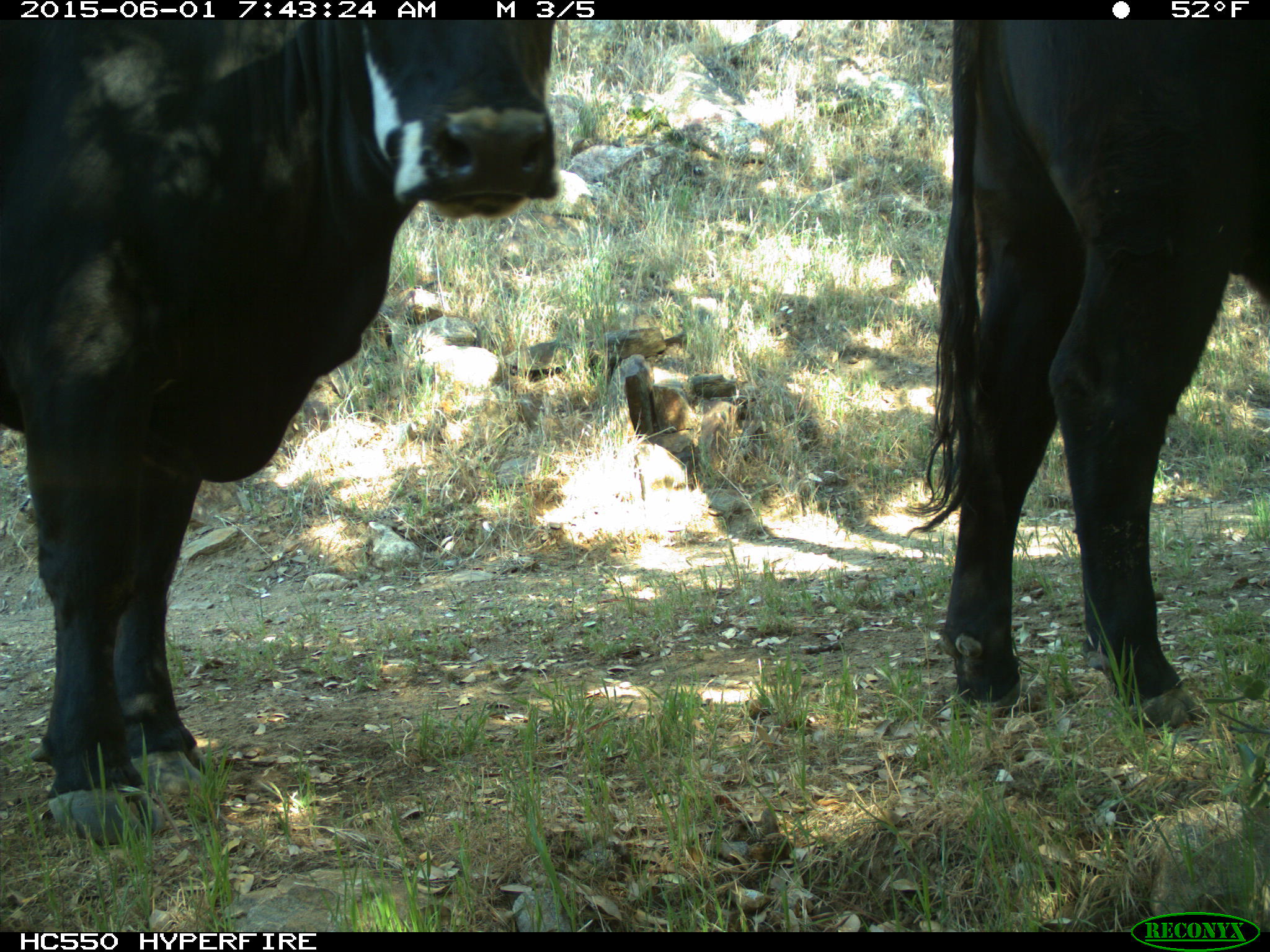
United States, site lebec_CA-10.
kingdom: Animalia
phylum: Chordata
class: Mammalia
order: Artiodactyla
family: Bovidae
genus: Bos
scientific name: Bos taurus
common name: domestic cow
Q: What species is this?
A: Bos taurus (domestic cow).